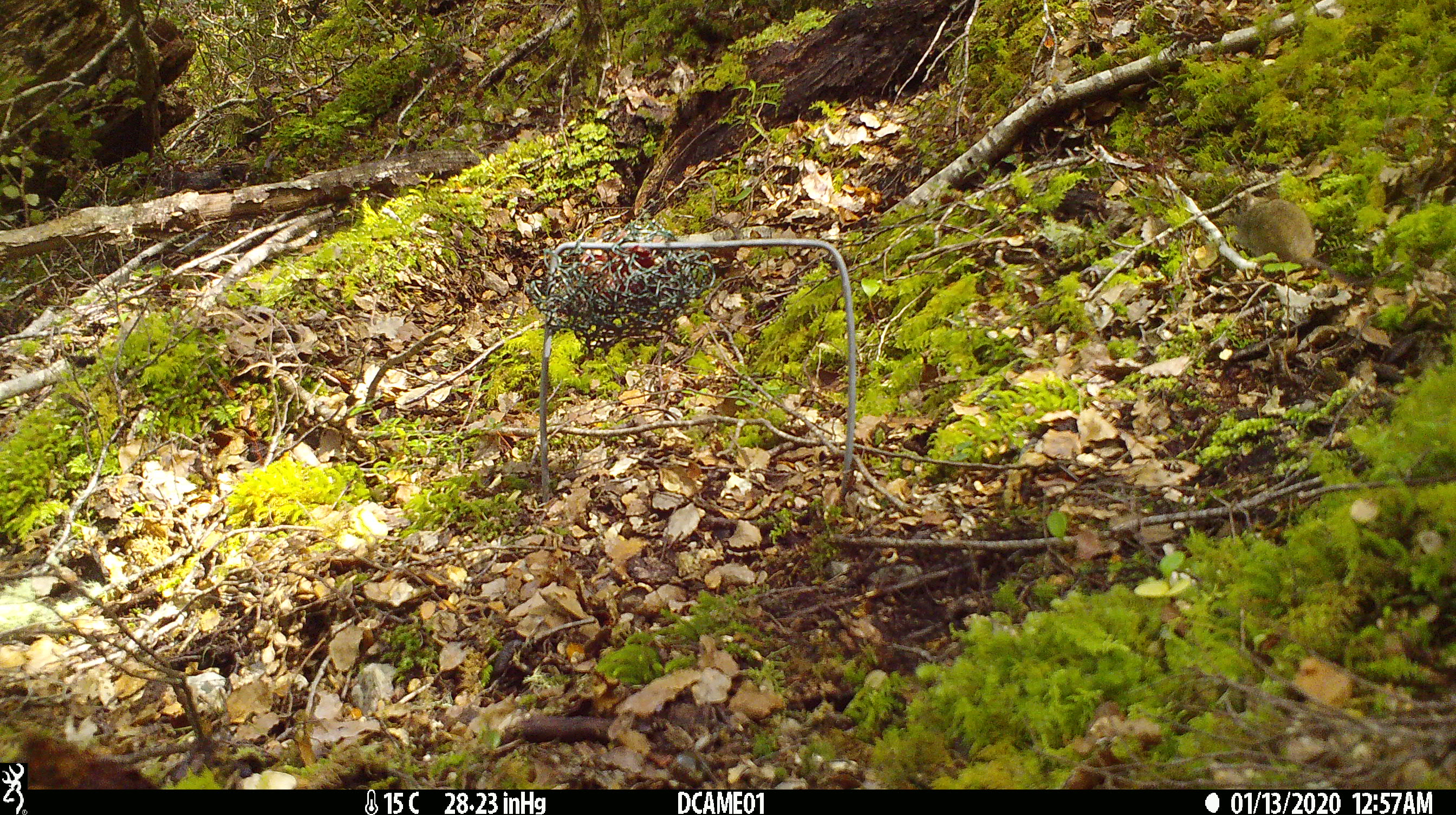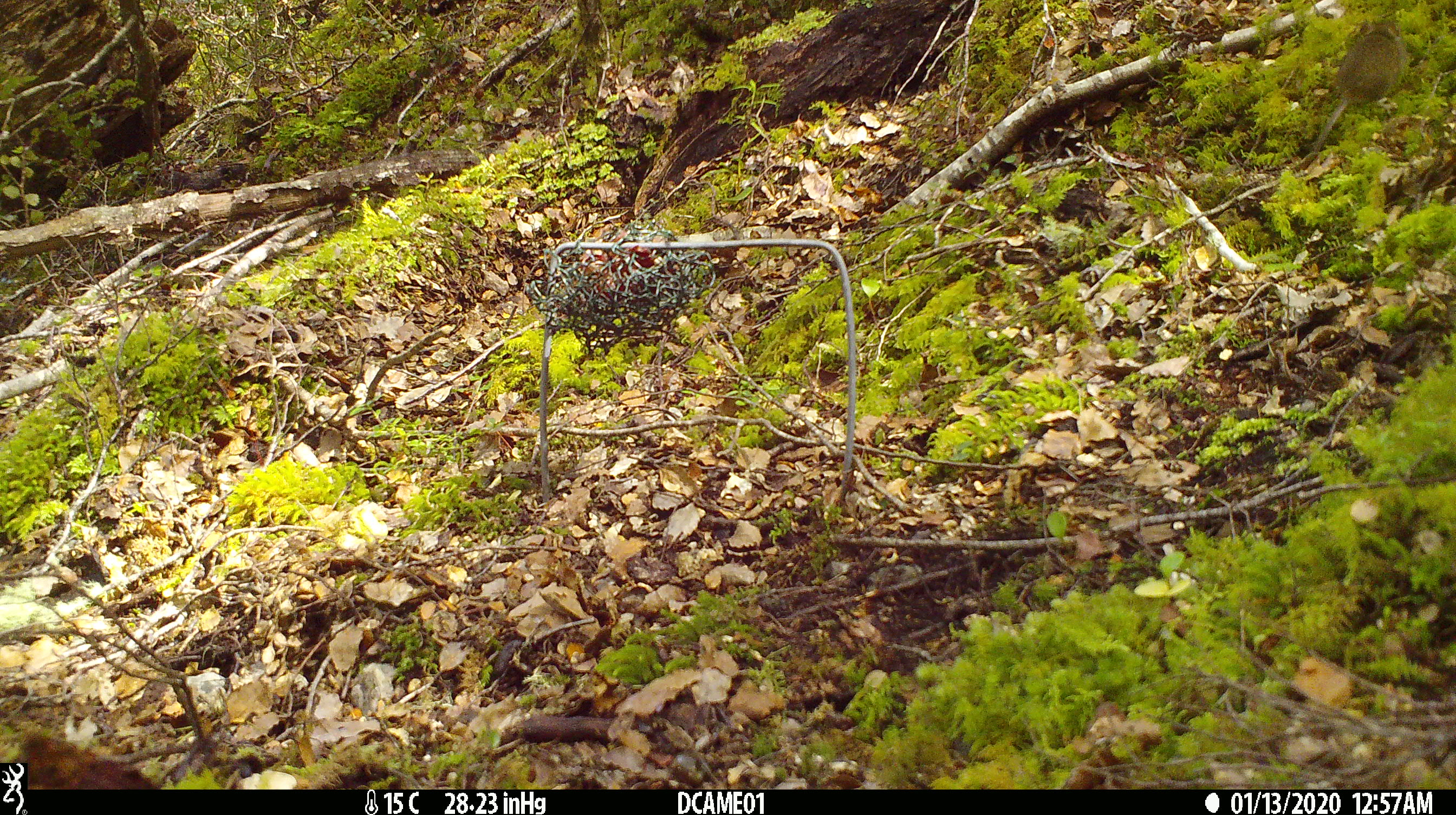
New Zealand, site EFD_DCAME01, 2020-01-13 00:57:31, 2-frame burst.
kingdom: Animalia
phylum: Chordata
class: Mammalia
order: Rodentia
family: Muridae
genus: Mus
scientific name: Mus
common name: mouse